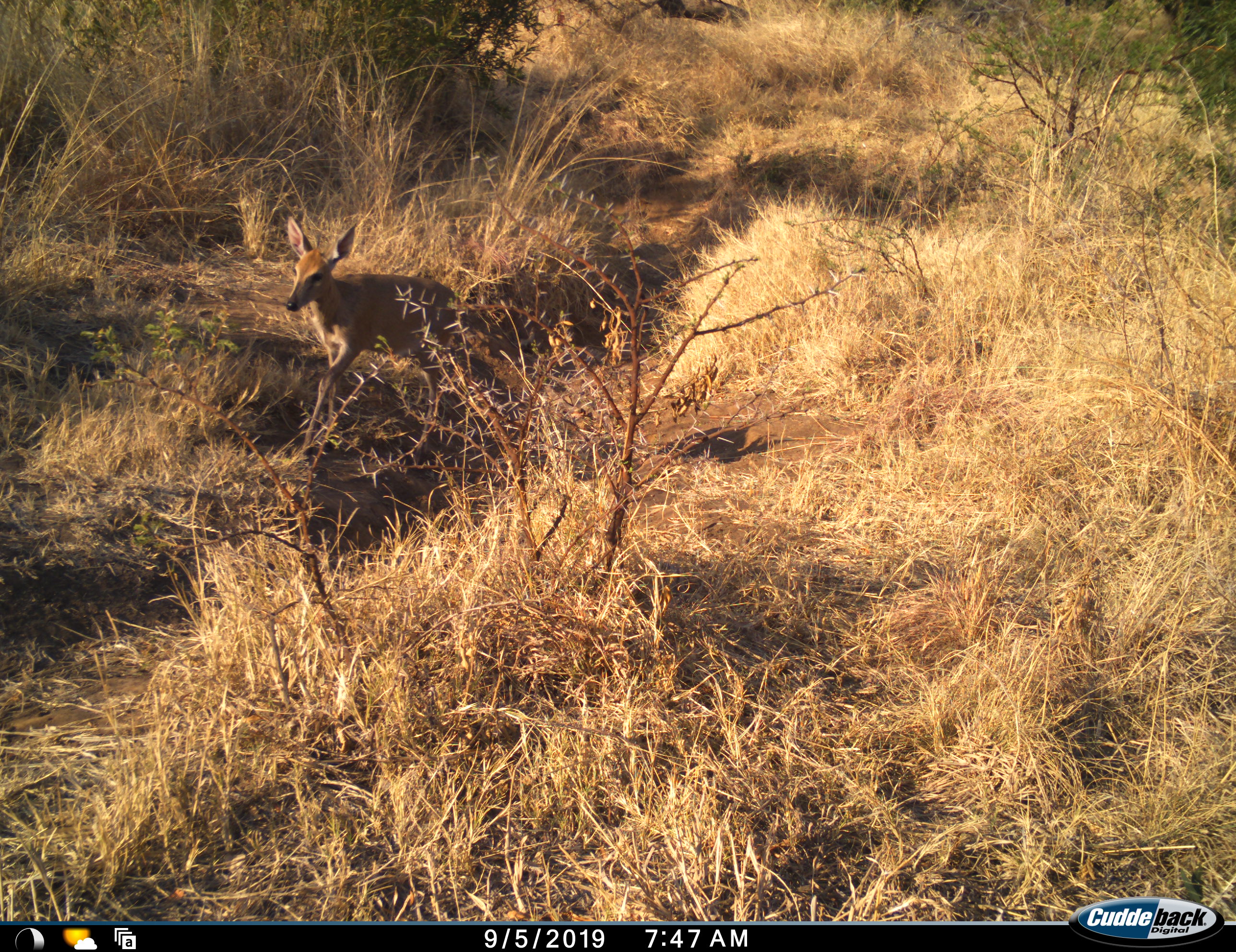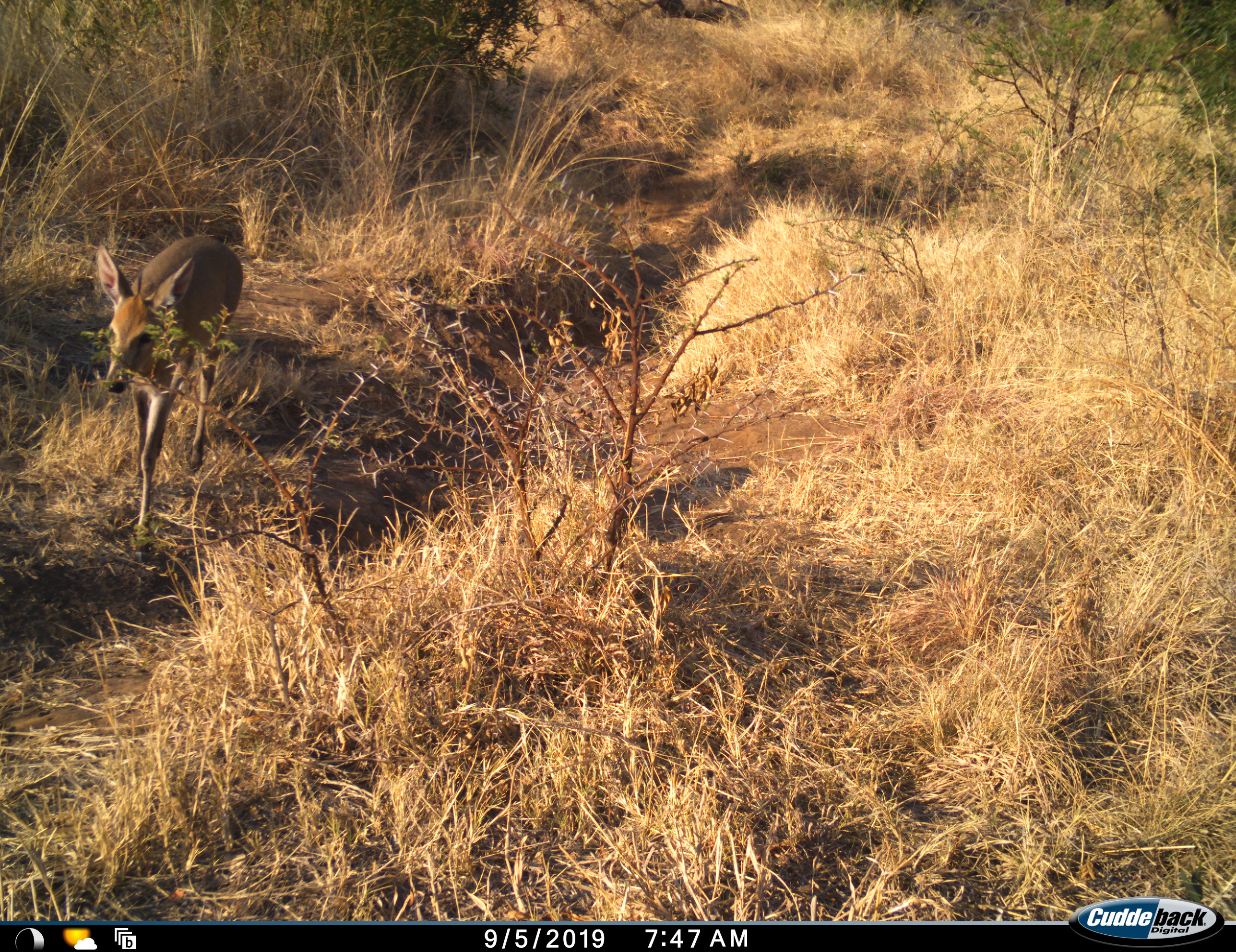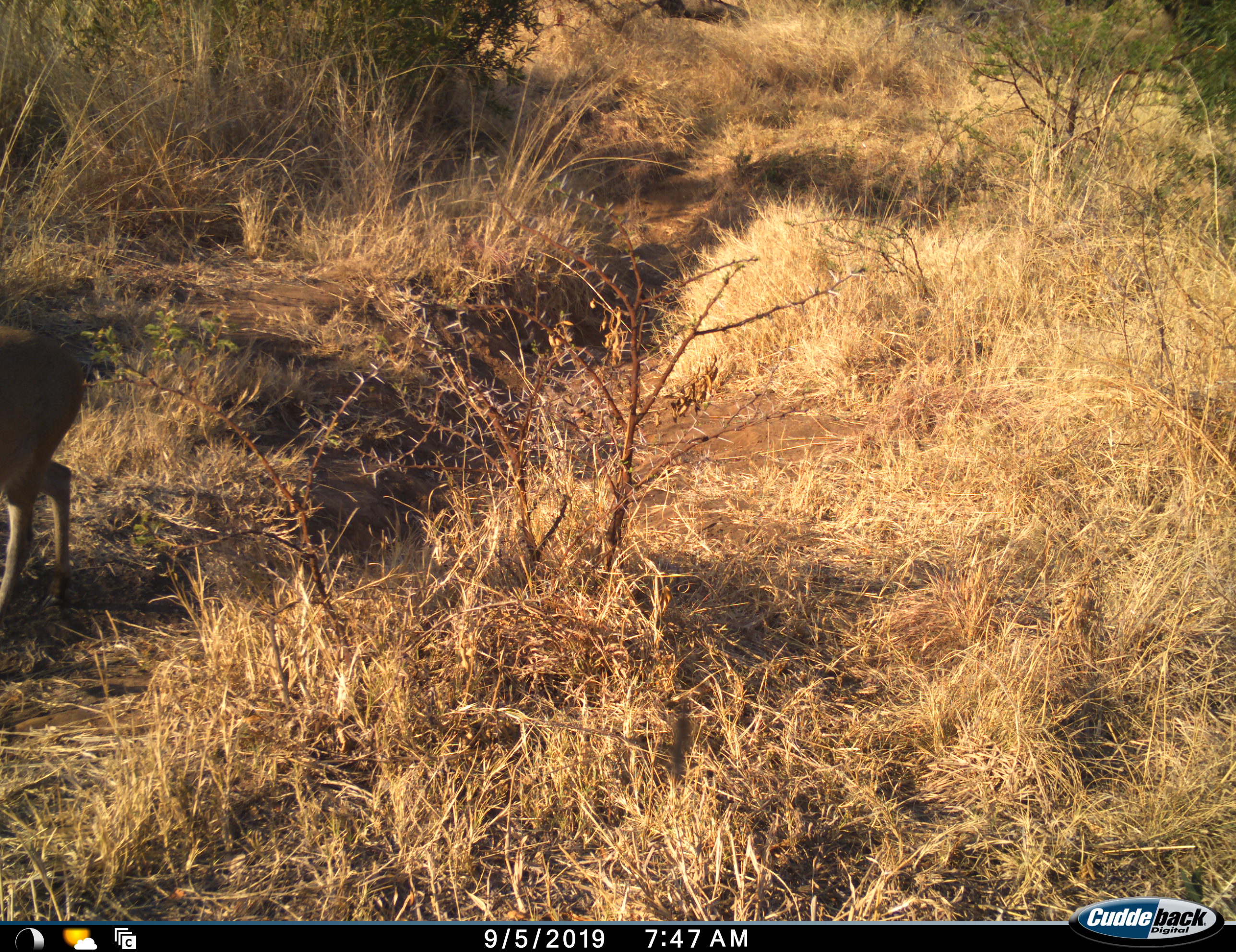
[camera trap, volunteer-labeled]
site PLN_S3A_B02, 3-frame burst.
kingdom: Animalia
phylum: Chordata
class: Mammalia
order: Artiodactyla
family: Bovidae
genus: Sylvicapra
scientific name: Sylvicapra grimmia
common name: common duiker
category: duikercommongrey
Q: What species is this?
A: Duikercommongrey (common duiker) (Sylvicapra grimmia).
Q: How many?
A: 1.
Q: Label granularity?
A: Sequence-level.